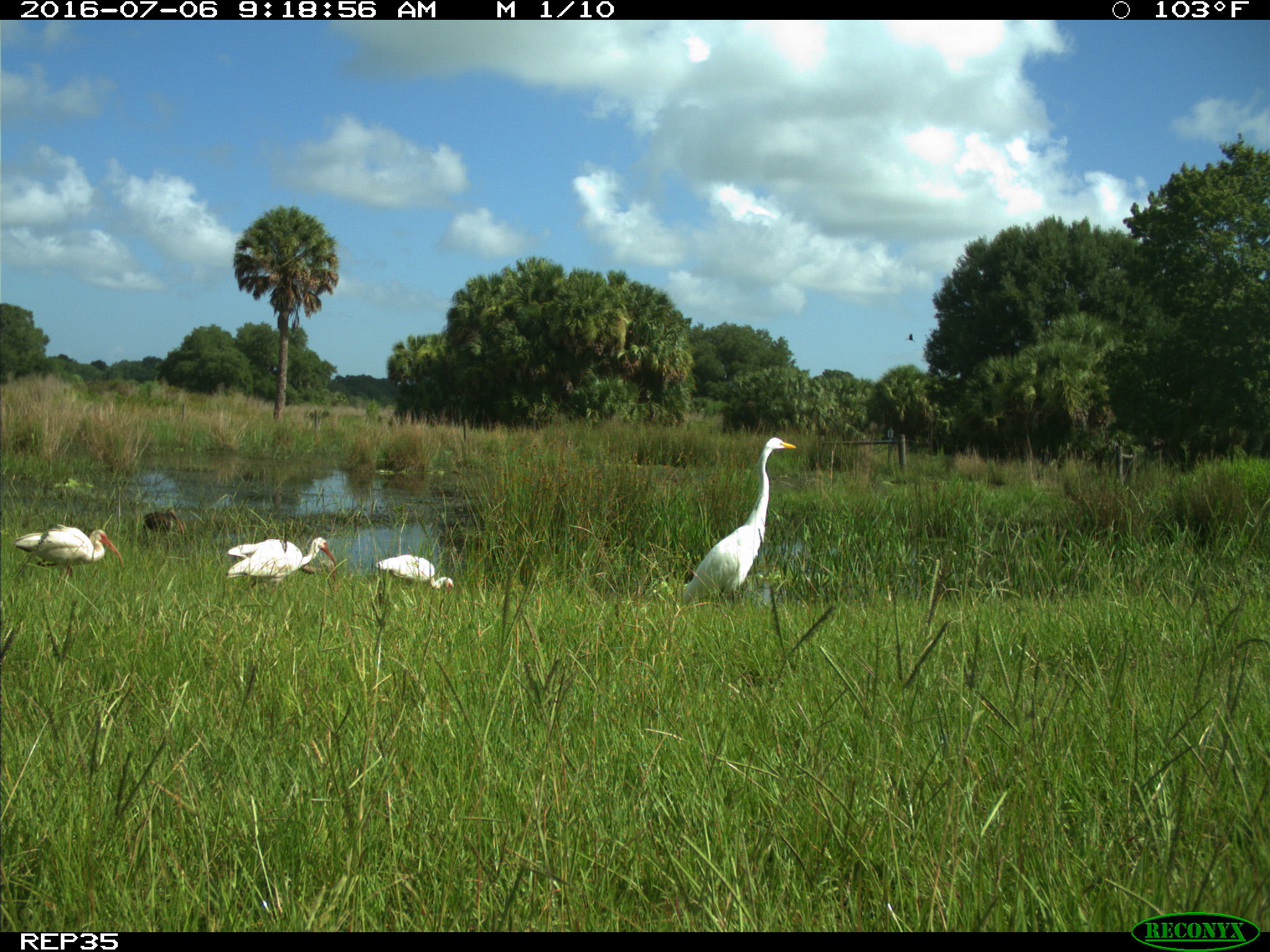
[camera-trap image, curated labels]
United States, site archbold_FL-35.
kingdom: Animalia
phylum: Chordata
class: Aves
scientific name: Aves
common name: birds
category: unidentified bird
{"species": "unidentified bird (birds) (Aves)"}